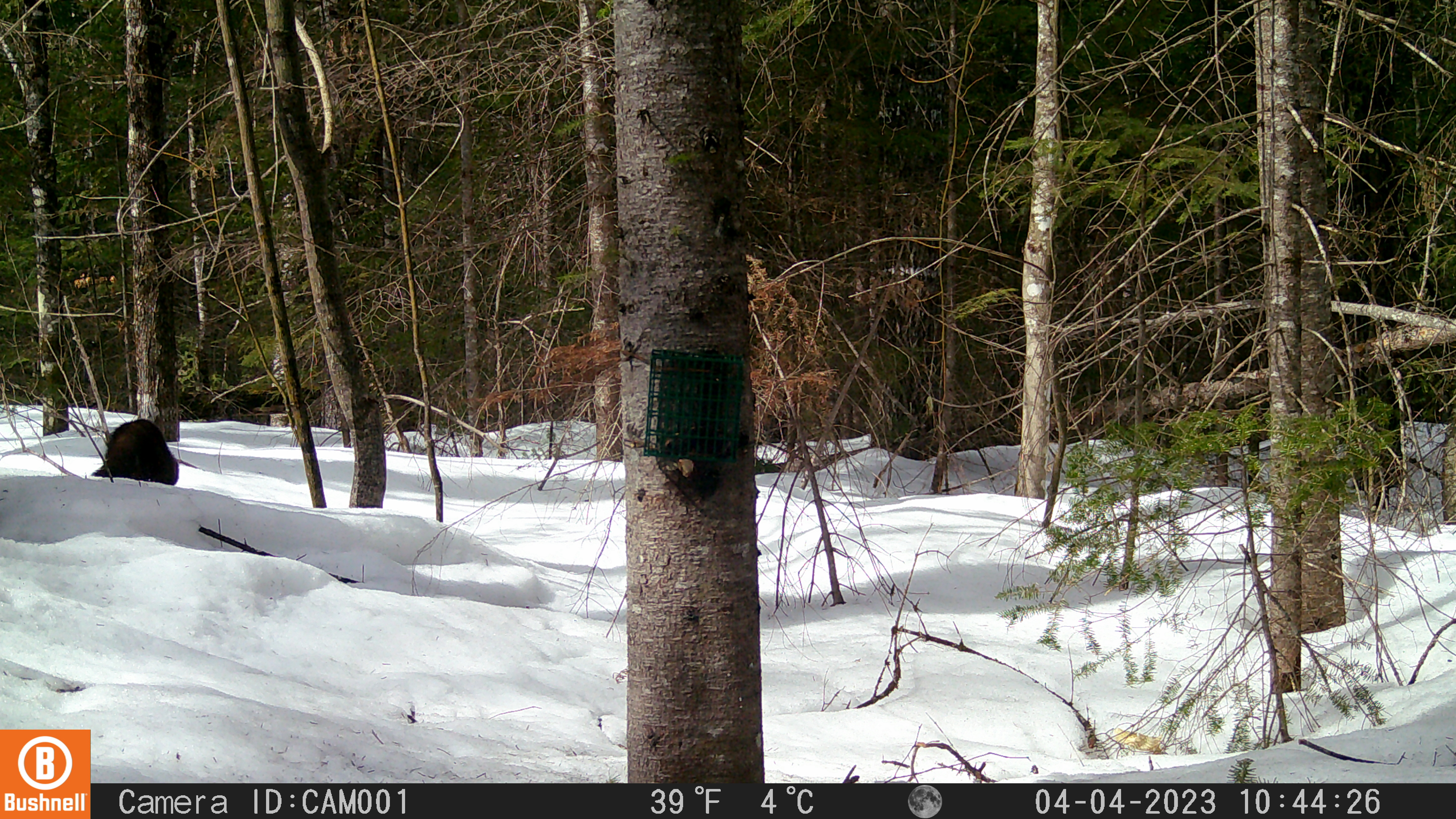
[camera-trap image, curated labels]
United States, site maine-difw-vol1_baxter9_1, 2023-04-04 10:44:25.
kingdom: Animalia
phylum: Chordata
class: Mammalia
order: Carnivora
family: Mustelidae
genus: Pekania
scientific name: Pekania pennanti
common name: fisher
Fisher (Pekania pennanti).